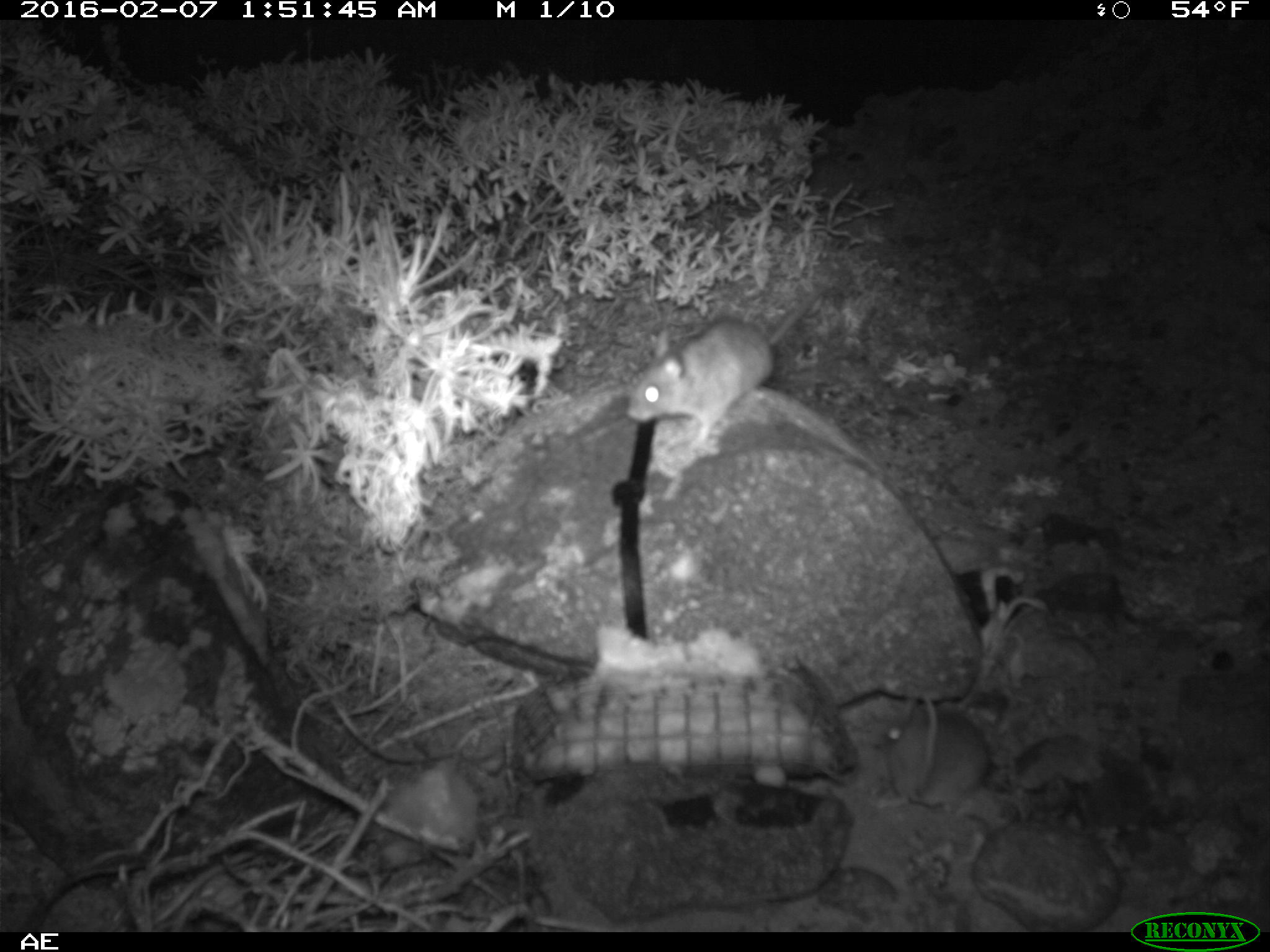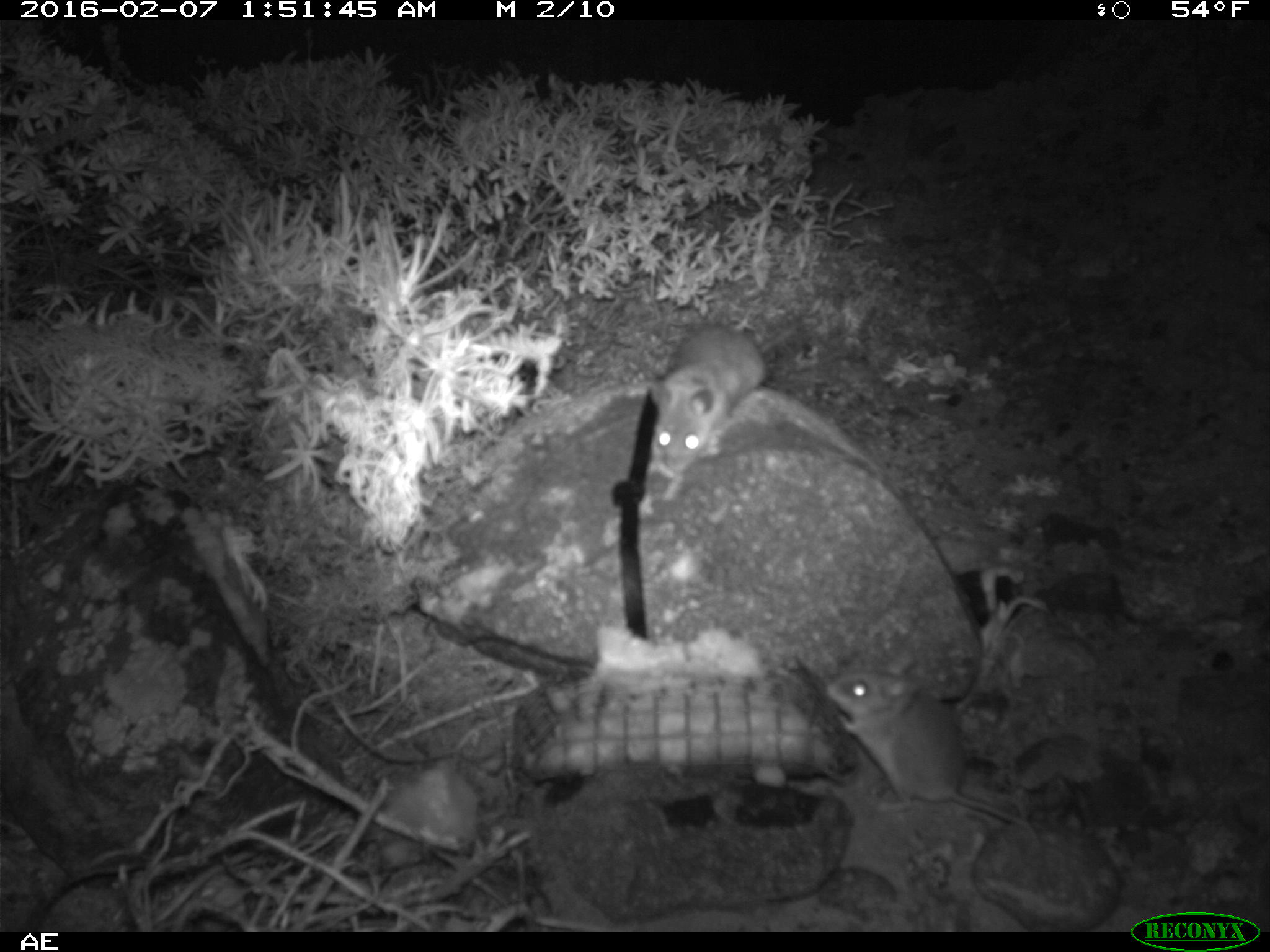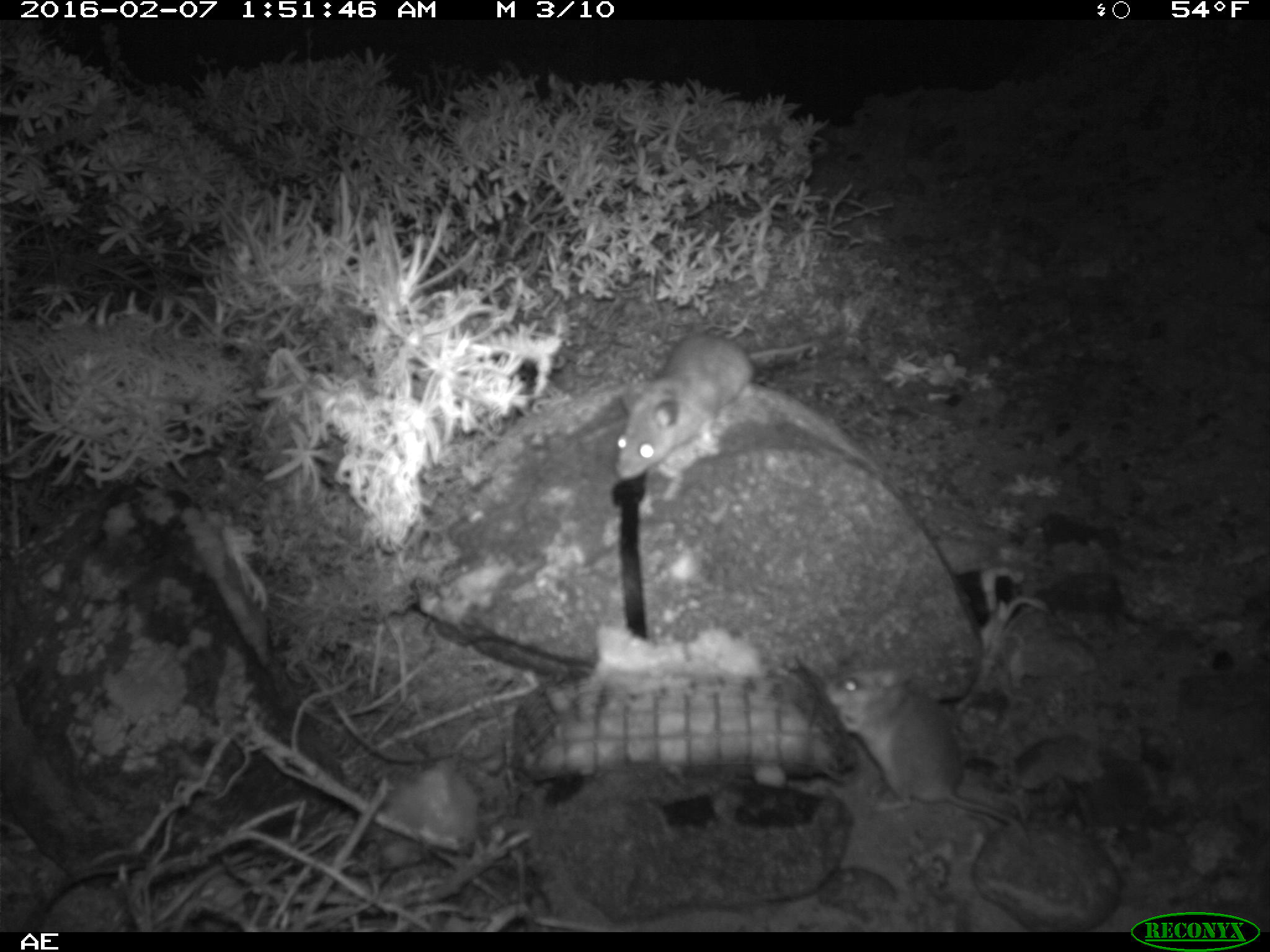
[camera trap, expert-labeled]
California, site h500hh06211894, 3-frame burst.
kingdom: Animalia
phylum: Chordata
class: Mammalia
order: Rodentia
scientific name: Rodentia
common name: rodent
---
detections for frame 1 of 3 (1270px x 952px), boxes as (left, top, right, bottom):
rodent: (627, 286, 827, 449)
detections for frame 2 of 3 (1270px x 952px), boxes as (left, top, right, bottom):
rodent: (826, 650, 1041, 839); (647, 322, 771, 478)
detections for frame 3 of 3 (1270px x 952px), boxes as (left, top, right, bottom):
rodent: (822, 667, 1029, 840); (612, 332, 822, 480)